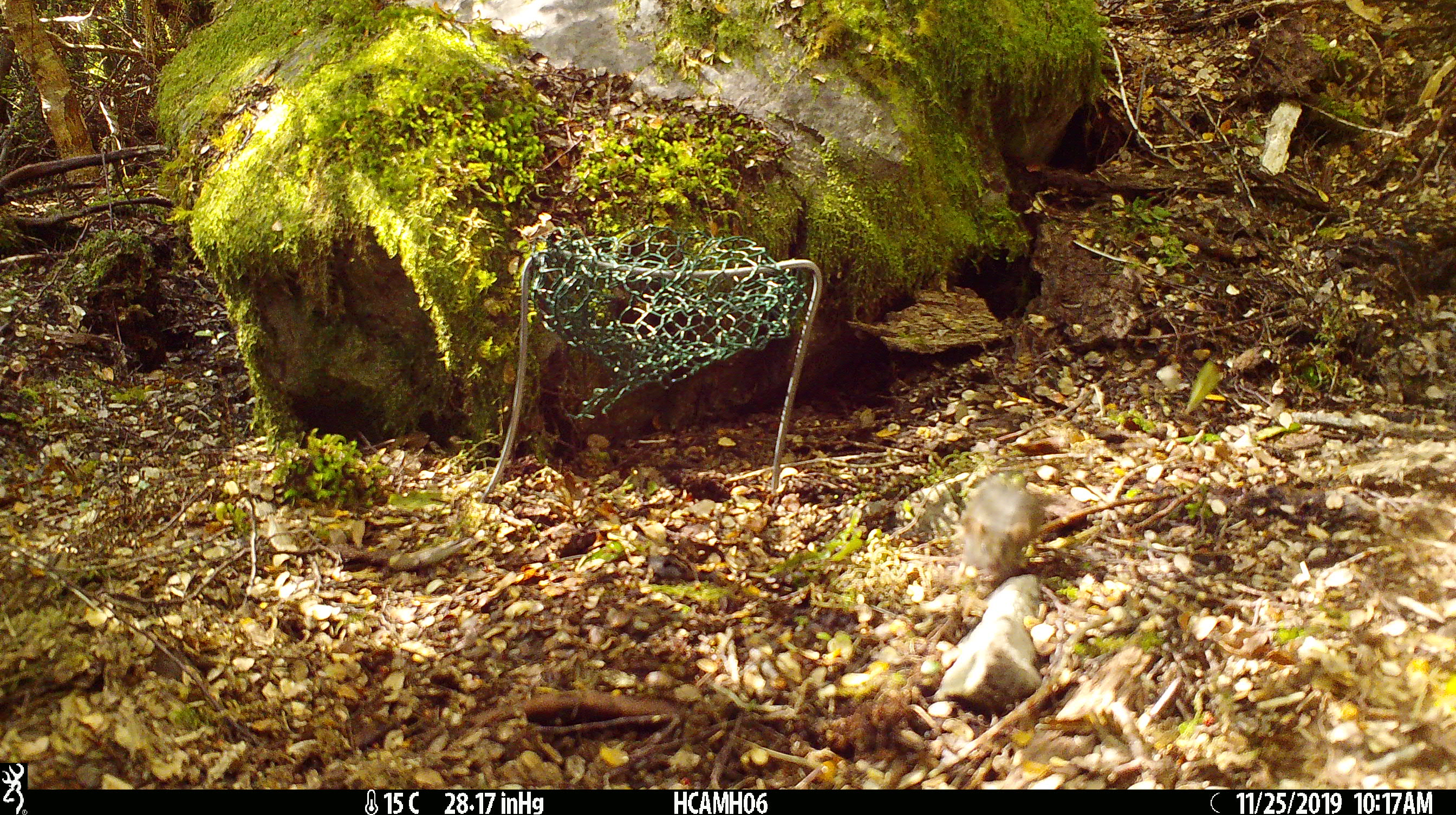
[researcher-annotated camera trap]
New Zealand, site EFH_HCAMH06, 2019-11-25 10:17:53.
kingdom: Animalia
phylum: Chordata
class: Mammalia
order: Rodentia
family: Muridae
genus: Mus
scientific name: Mus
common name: mouse